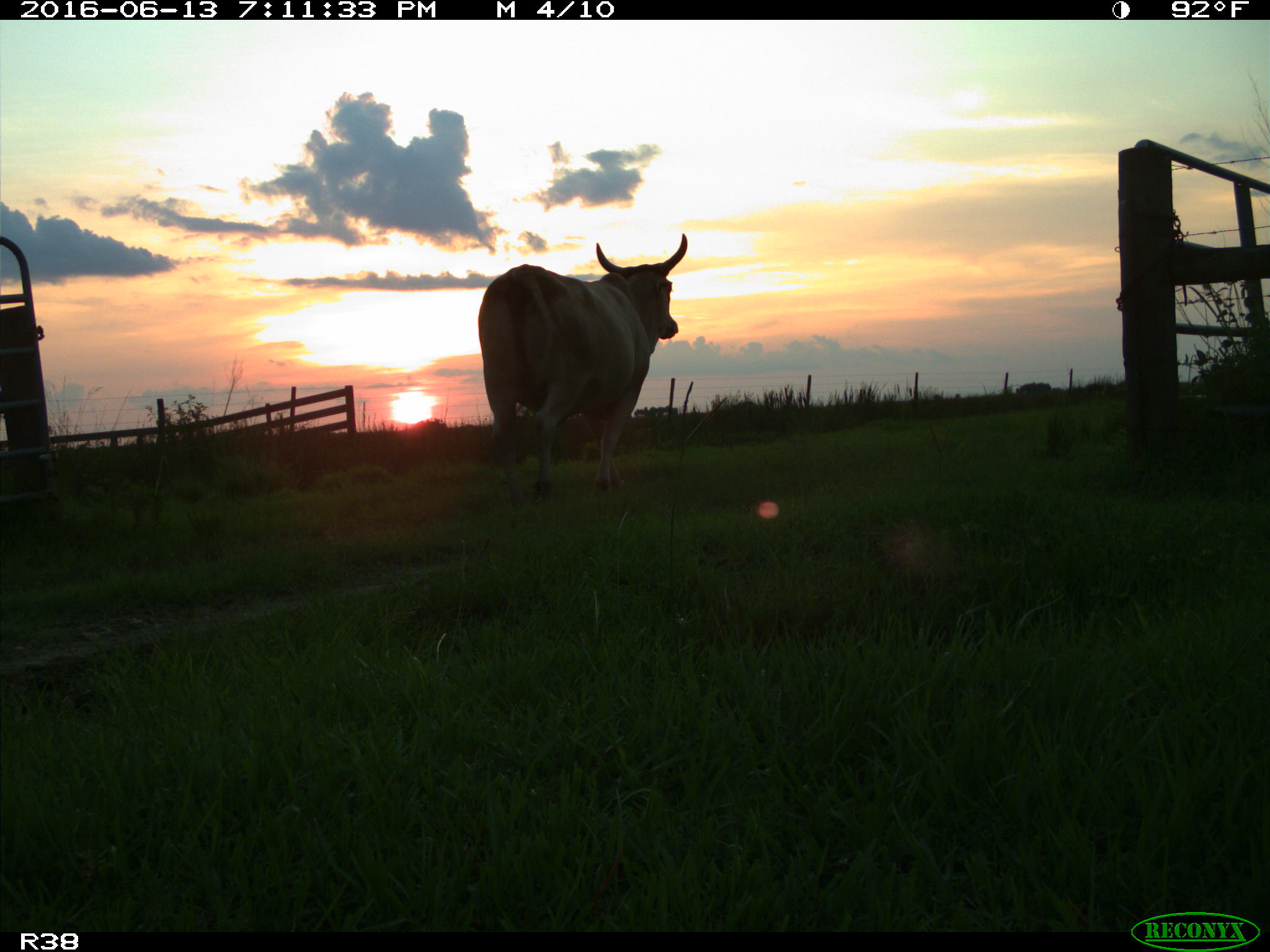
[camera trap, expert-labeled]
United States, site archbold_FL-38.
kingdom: Animalia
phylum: Chordata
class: Mammalia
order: Artiodactyla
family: Bovidae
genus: Bos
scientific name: Bos taurus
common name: domestic cow